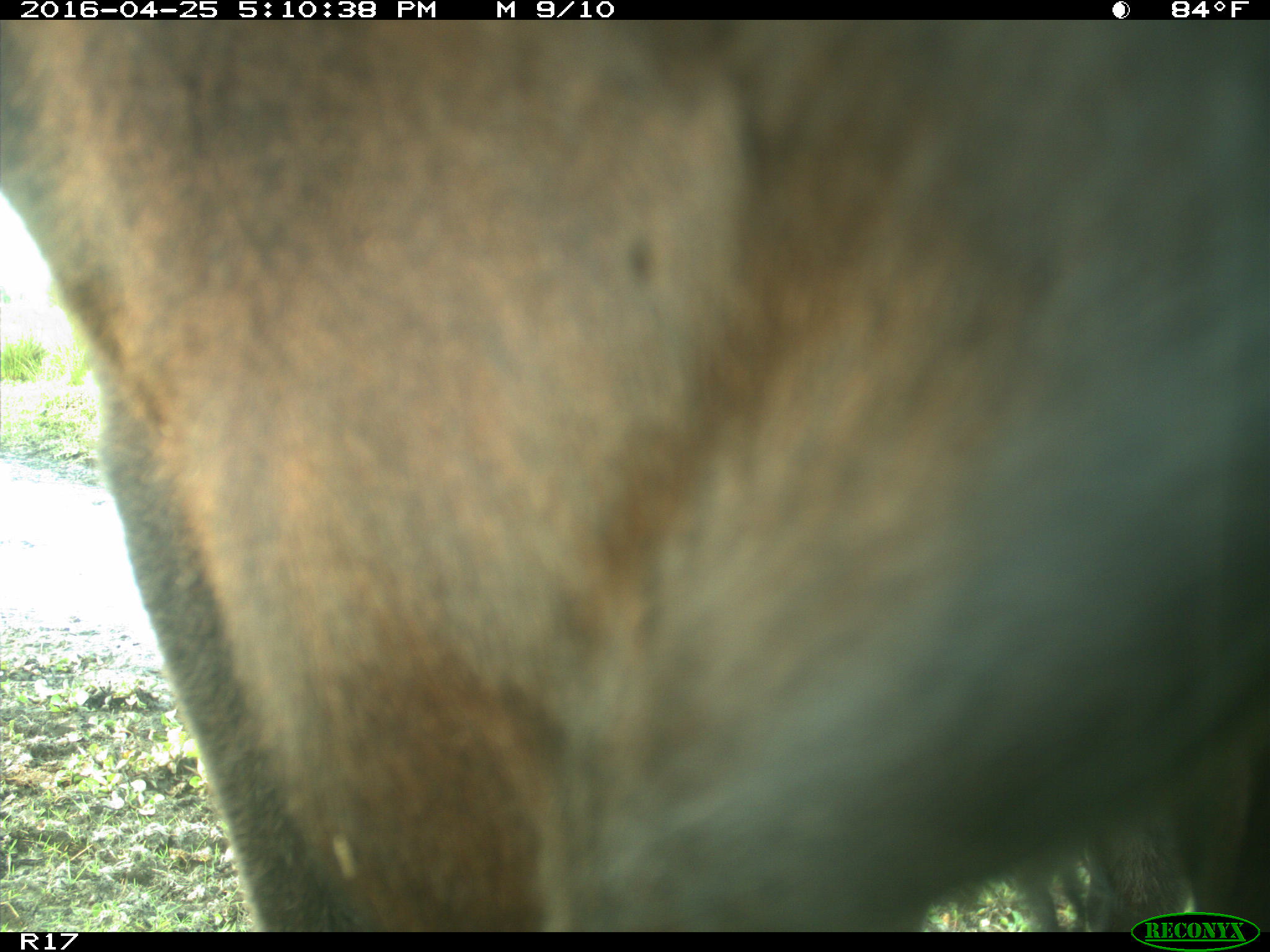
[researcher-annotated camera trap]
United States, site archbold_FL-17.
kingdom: Animalia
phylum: Chordata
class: Mammalia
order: Artiodactyla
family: Bovidae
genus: Bos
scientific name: Bos taurus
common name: domestic cow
Bos taurus (domestic cow).